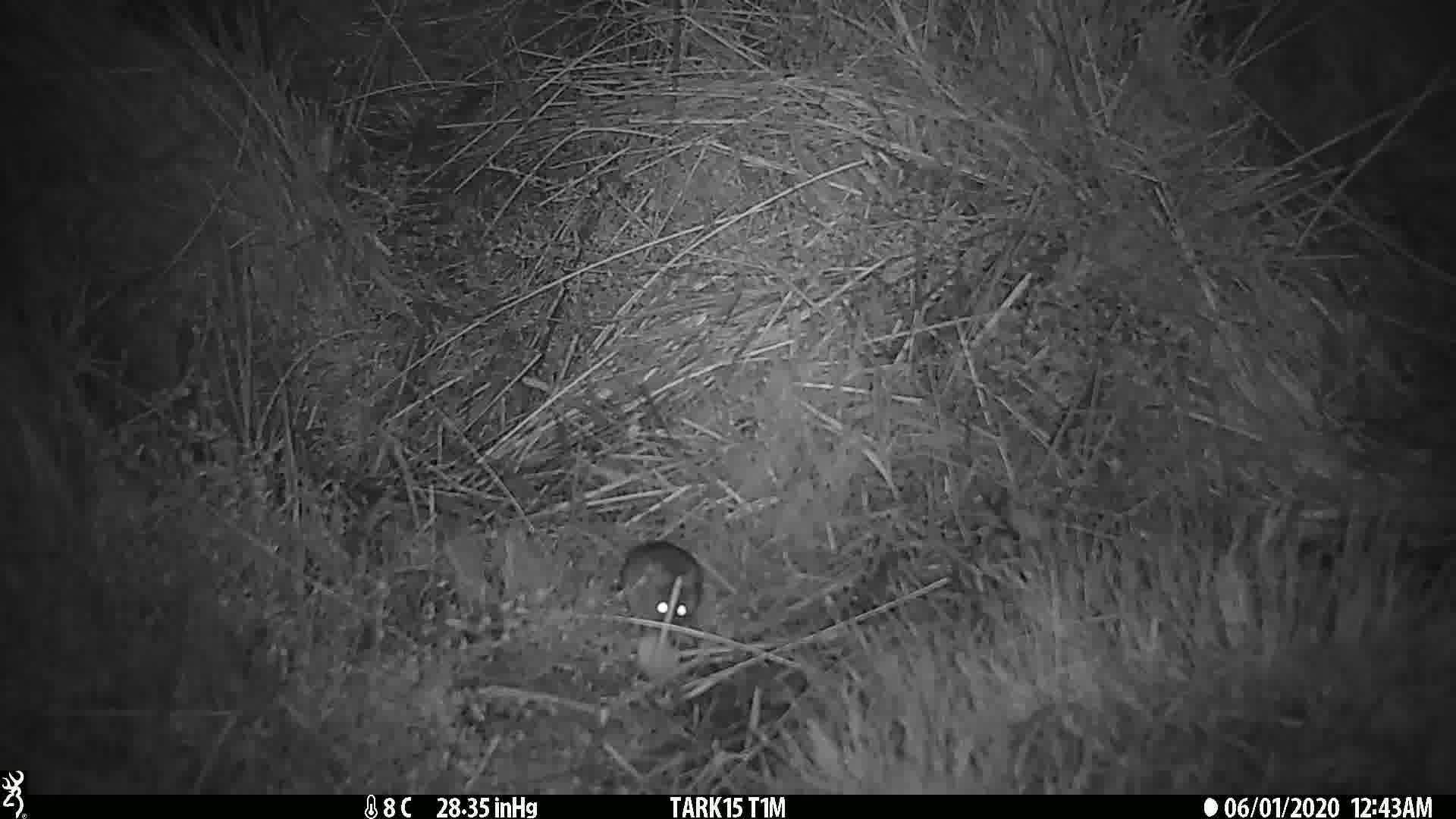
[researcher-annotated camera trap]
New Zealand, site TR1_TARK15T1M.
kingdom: Animalia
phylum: Chordata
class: Mammalia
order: Rodentia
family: Muridae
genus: Mus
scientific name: Mus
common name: mouse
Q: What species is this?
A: Mouse (Mus).